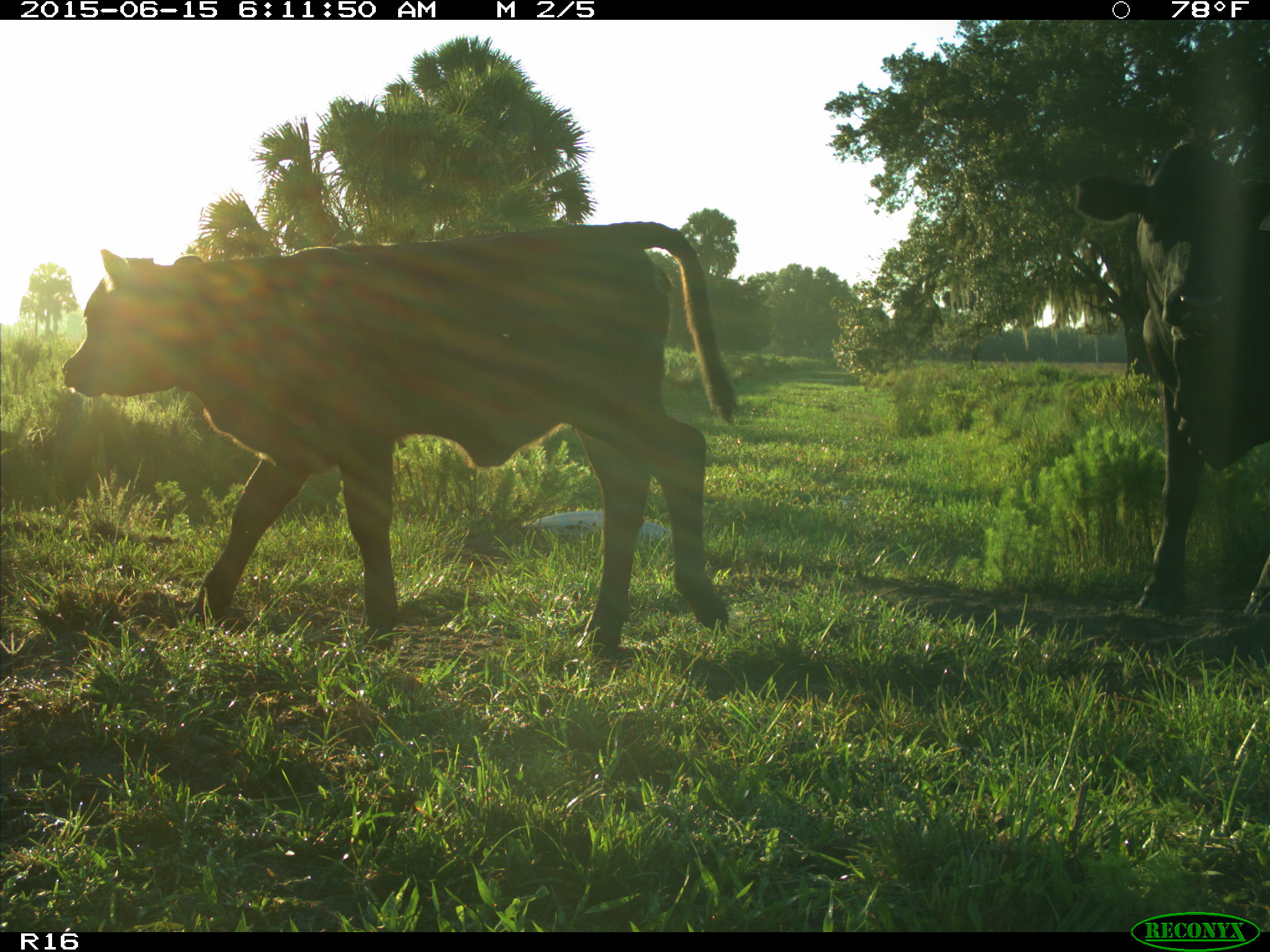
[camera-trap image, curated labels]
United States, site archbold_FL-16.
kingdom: Animalia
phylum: Chordata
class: Mammalia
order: Artiodactyla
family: Bovidae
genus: Bos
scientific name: Bos taurus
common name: domestic cow